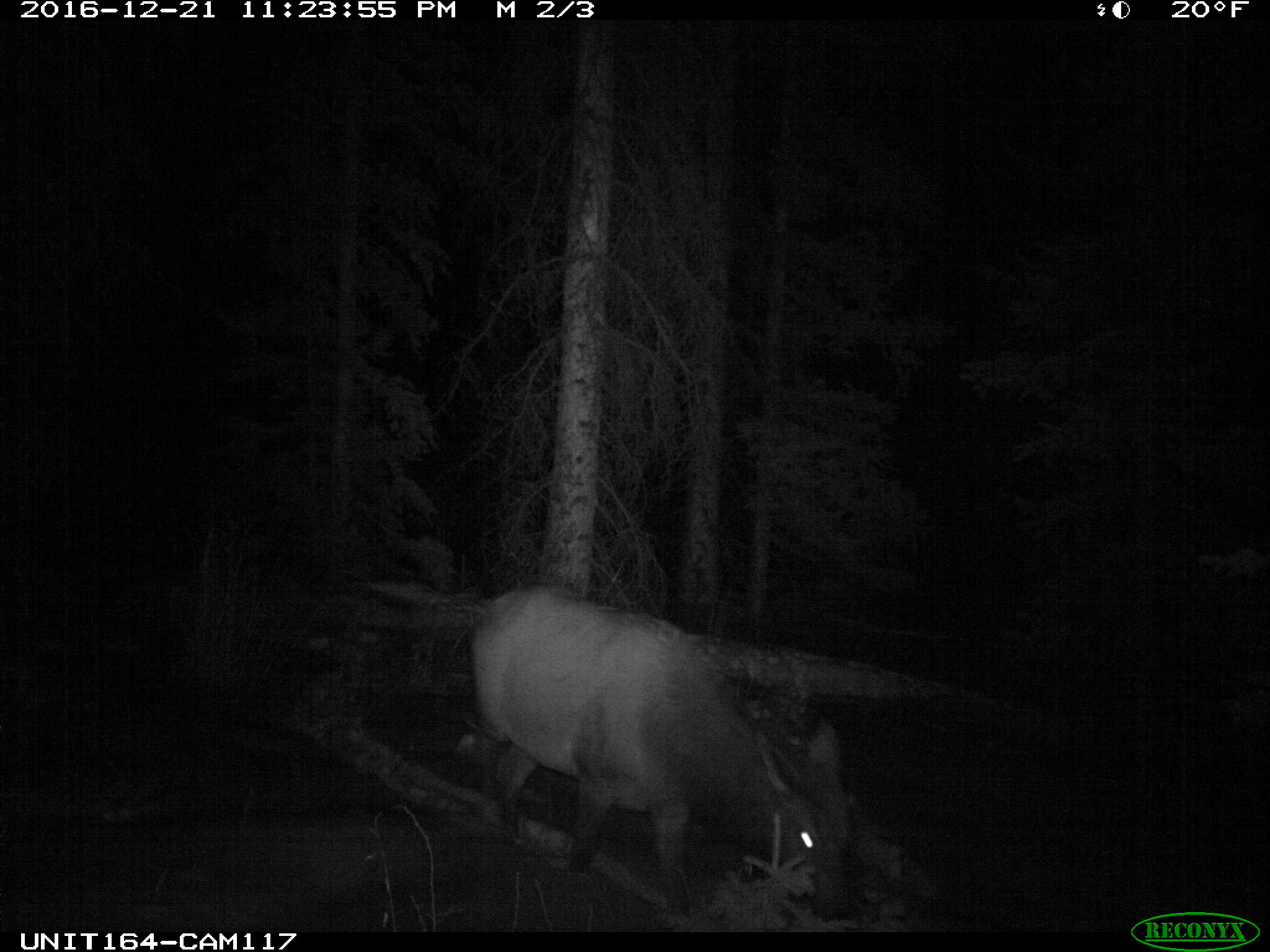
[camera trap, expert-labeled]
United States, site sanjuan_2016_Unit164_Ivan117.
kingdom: Animalia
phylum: Chordata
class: Mammalia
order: Artiodactyla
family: Cervidae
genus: Cervus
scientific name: Cervus elaphus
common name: red deer